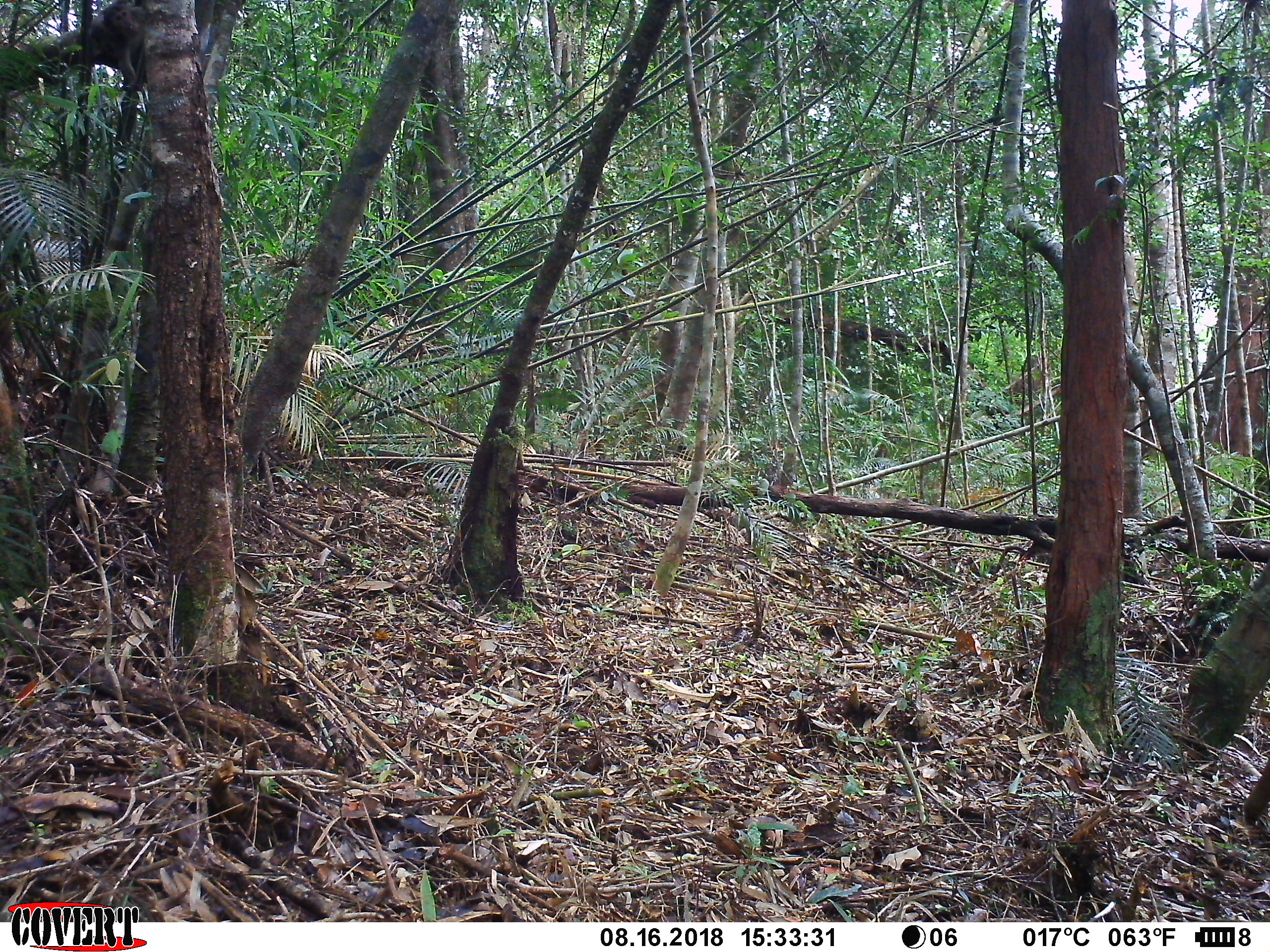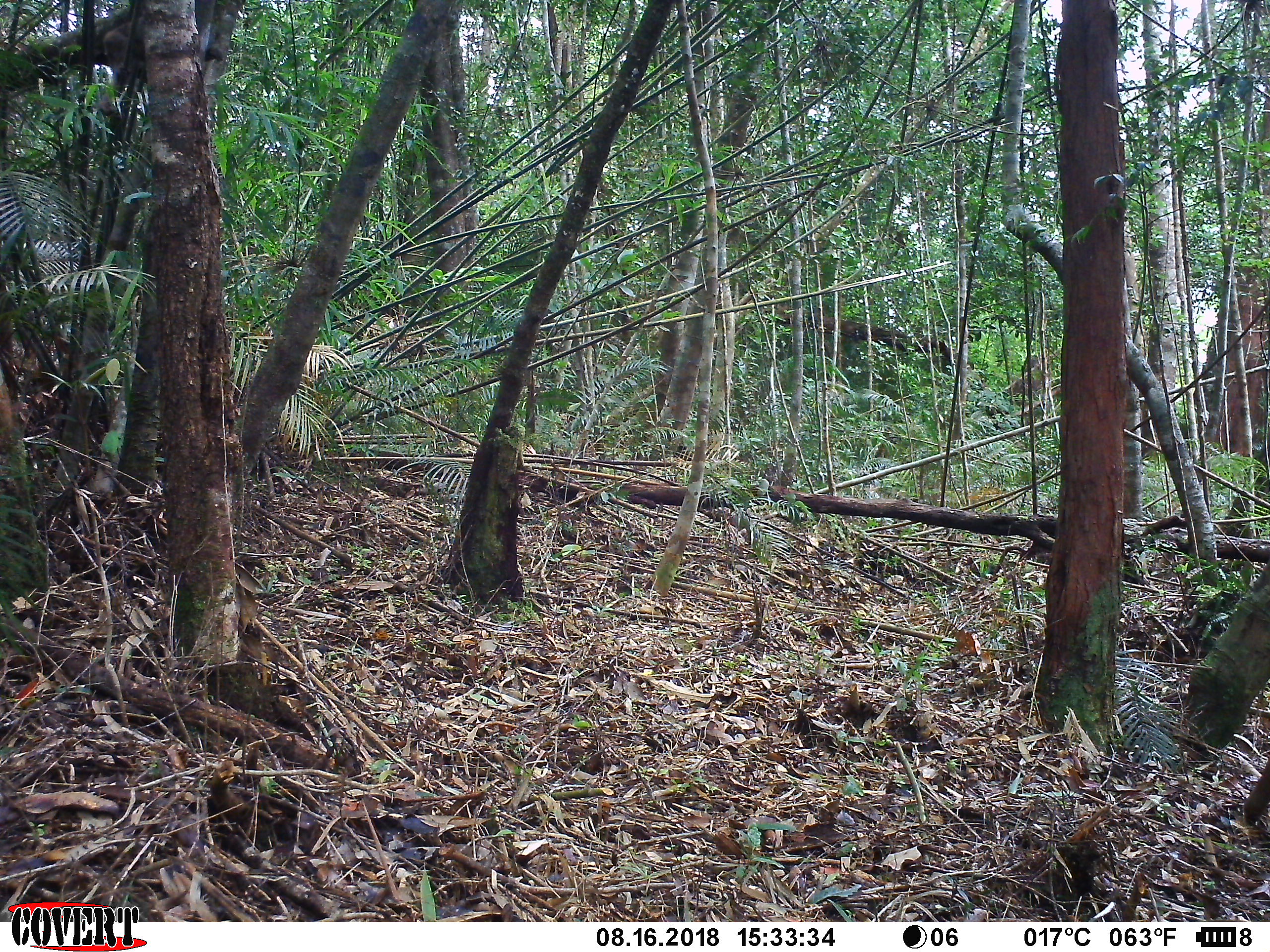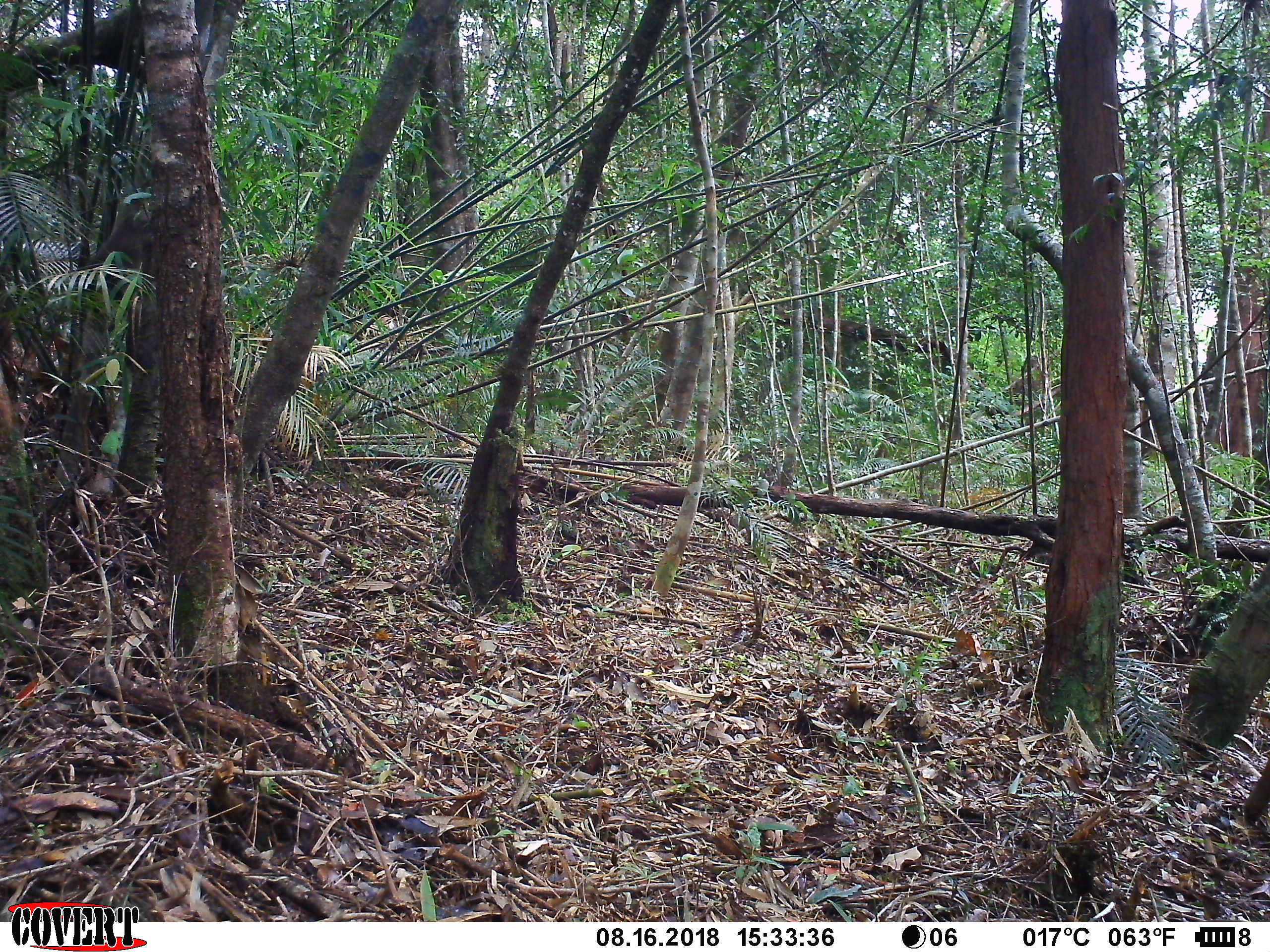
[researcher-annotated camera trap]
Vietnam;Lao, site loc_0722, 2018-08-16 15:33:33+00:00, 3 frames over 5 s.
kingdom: Animalia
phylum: Chordata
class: Mammalia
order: Primates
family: Cercopithecidae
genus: Macaca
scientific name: Macaca arctoides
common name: stump-tailed macaque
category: stump tailed macaque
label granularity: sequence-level